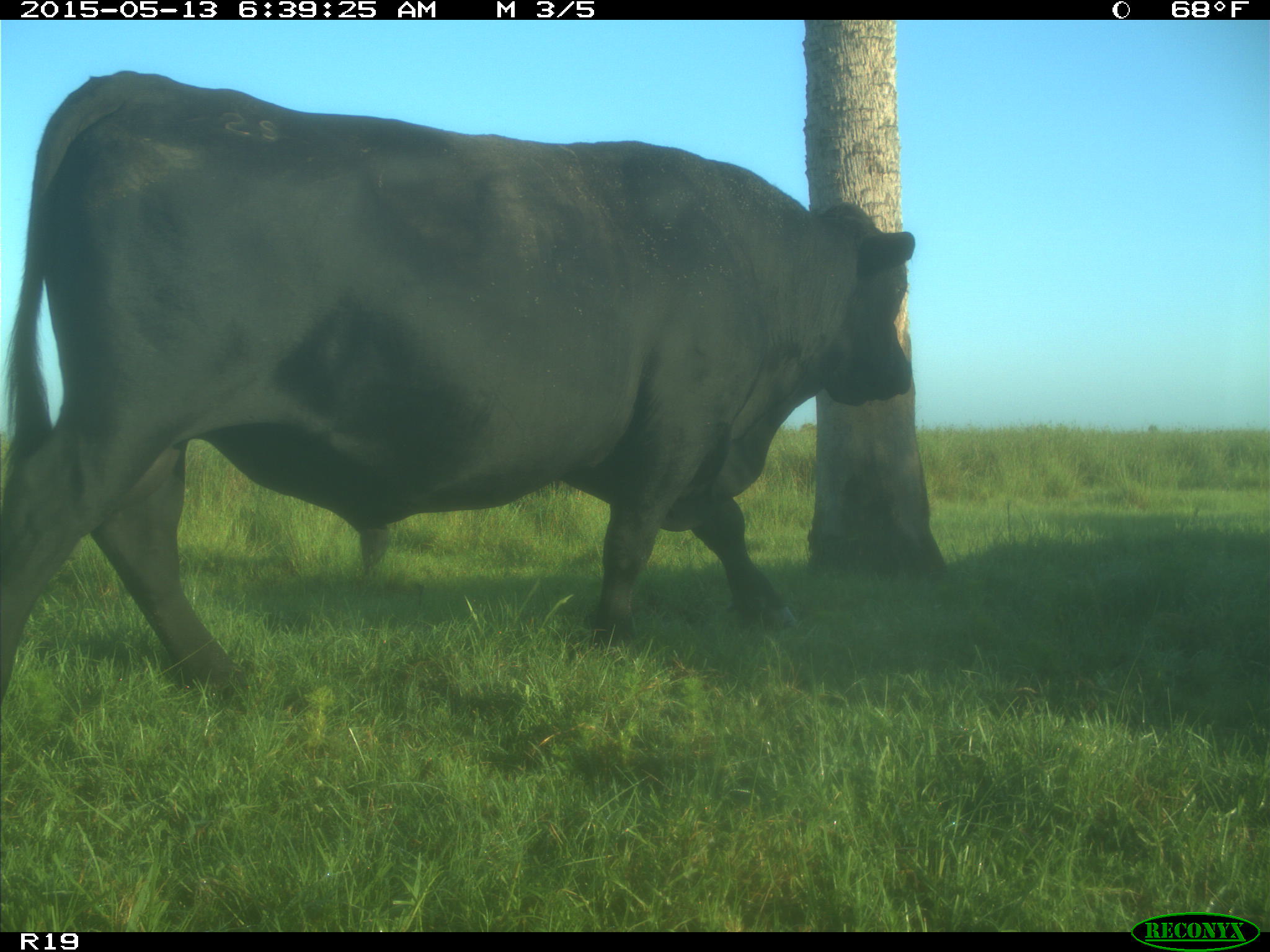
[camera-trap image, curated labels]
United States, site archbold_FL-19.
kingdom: Animalia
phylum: Chordata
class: Mammalia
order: Artiodactyla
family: Bovidae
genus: Bos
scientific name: Bos taurus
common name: domestic cow